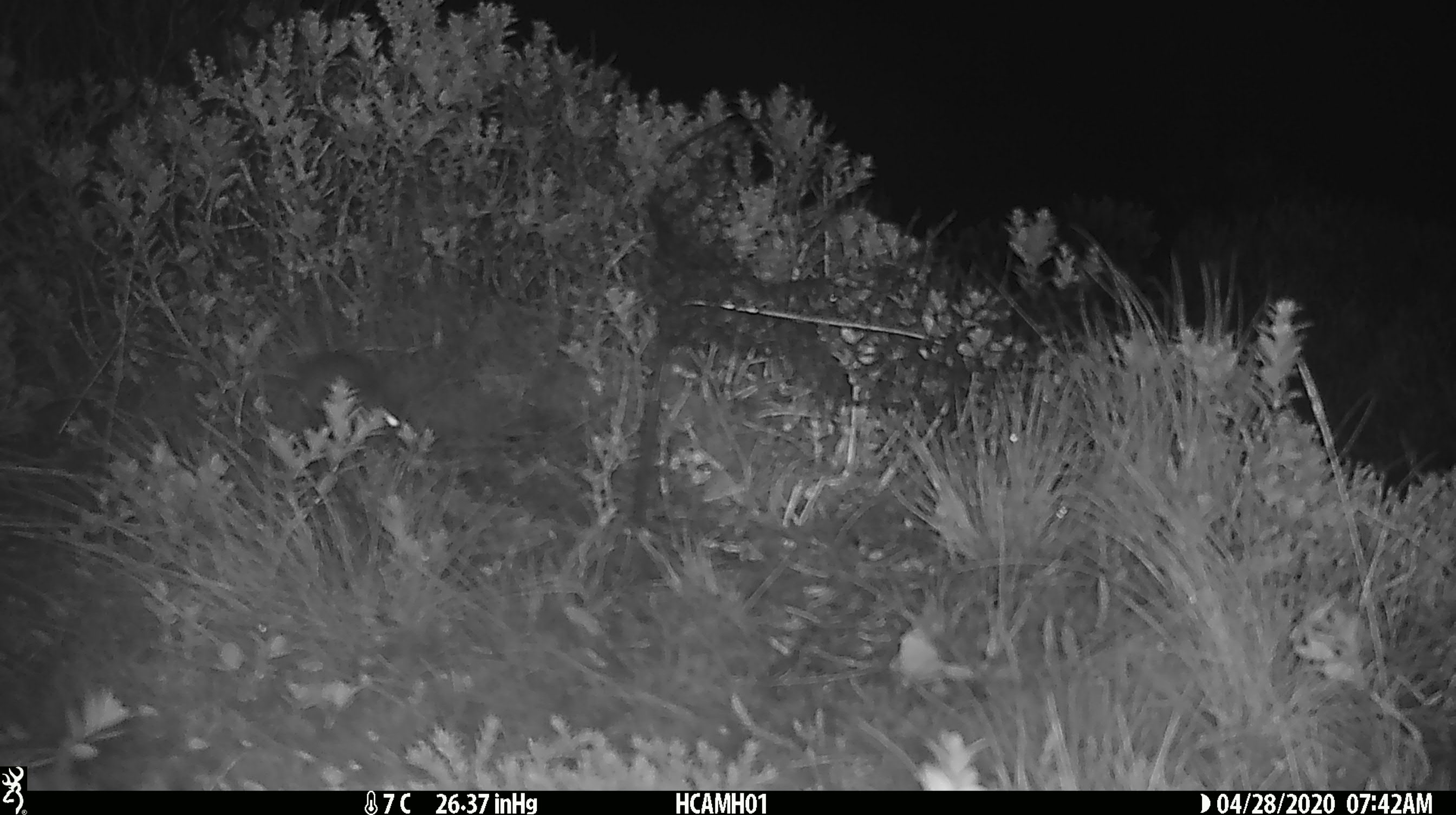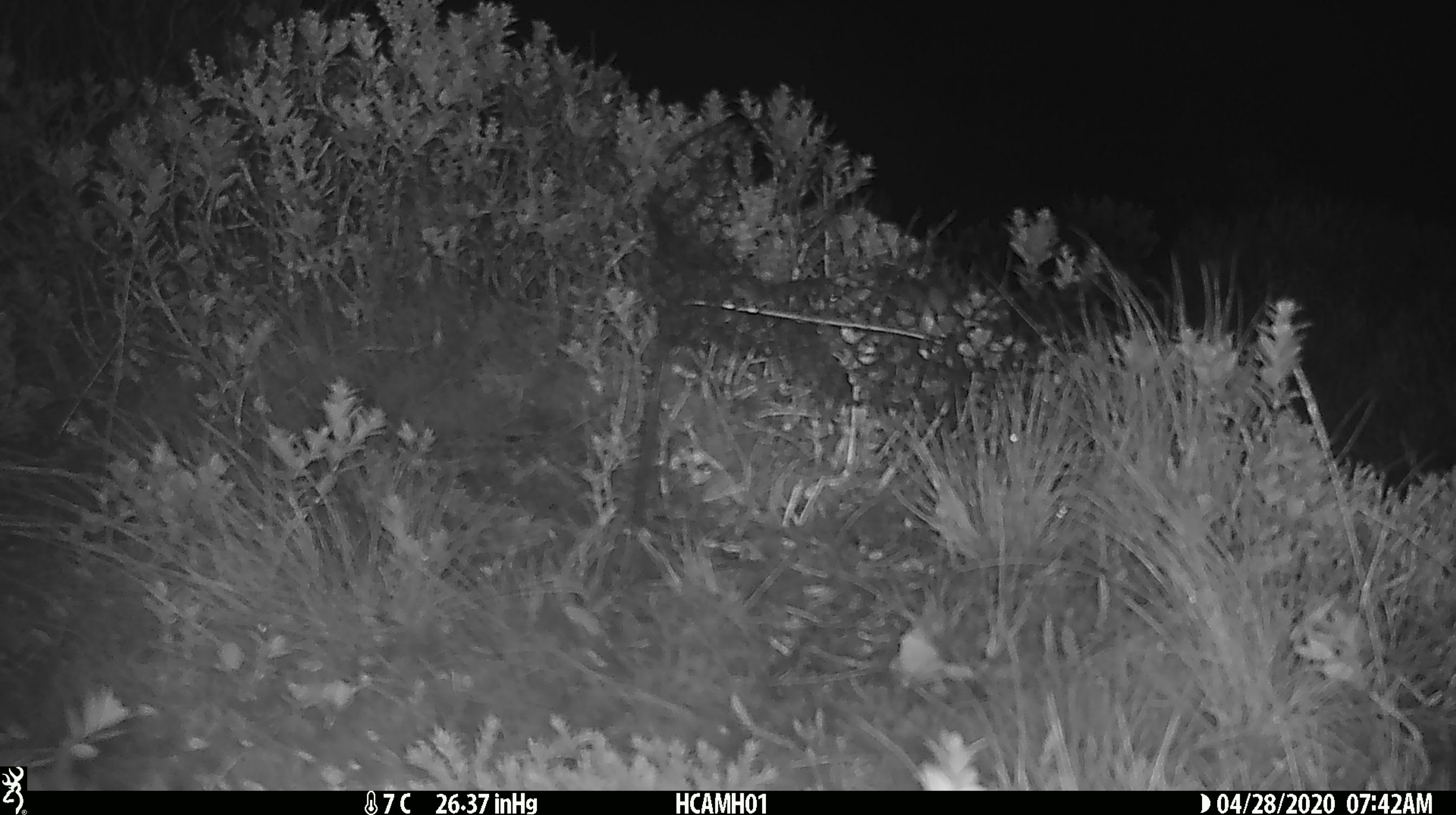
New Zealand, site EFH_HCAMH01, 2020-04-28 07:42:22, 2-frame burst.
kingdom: Animalia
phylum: Chordata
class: Mammalia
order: Rodentia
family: Muridae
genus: Mus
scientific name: Mus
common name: mouse